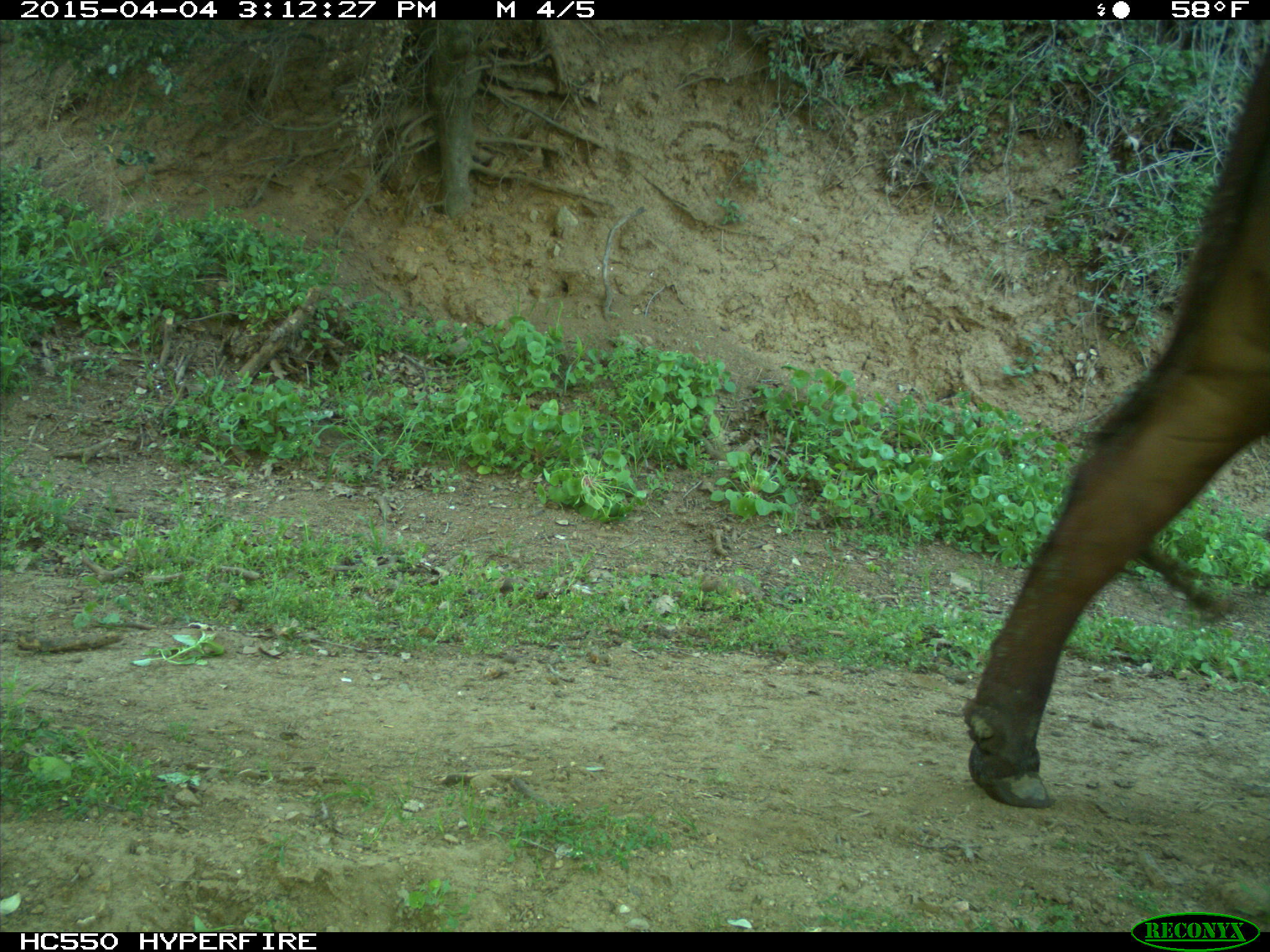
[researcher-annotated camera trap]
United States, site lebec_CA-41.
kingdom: Animalia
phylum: Chordata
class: Mammalia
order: Artiodactyla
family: Bovidae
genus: Bos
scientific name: Bos taurus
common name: domestic cow